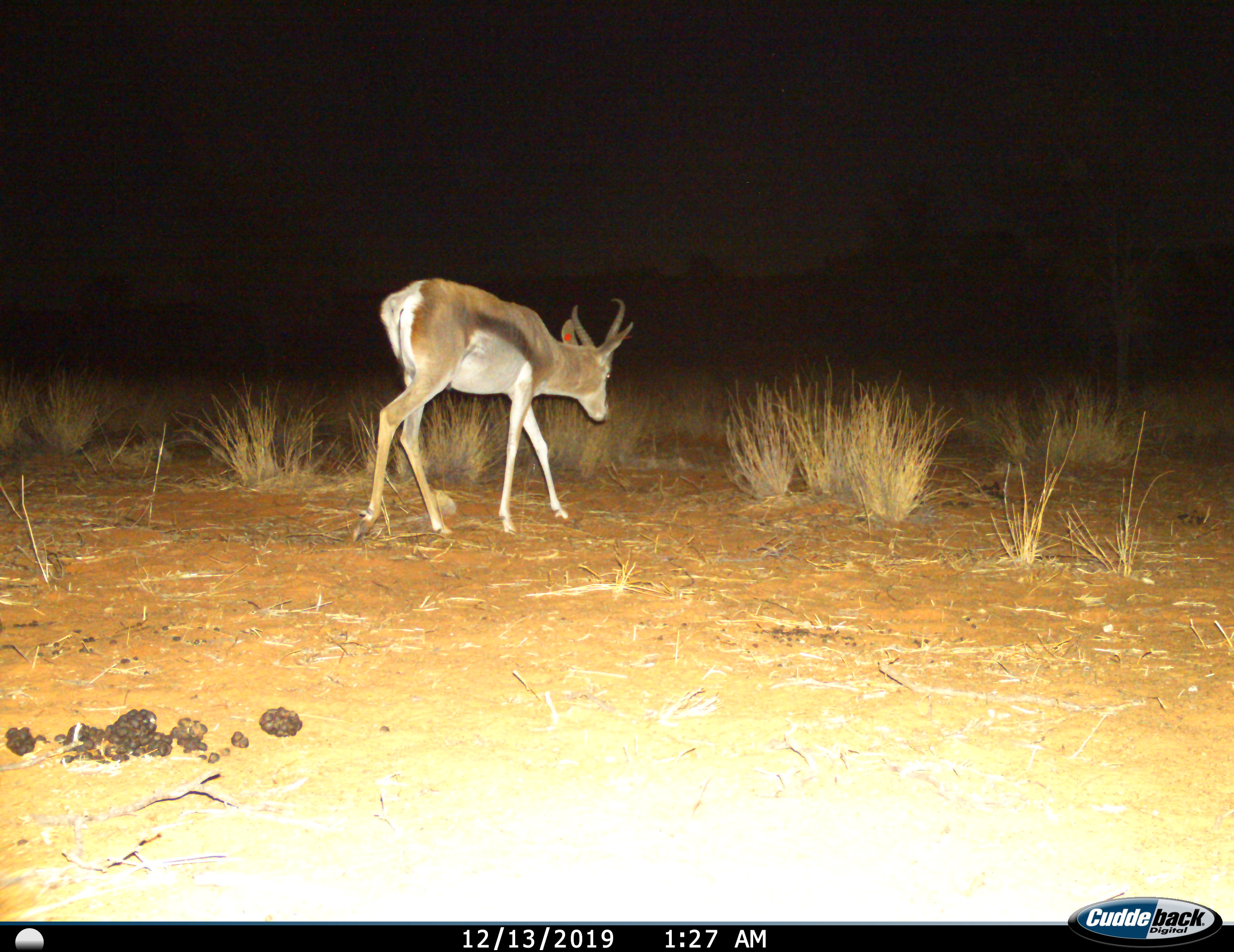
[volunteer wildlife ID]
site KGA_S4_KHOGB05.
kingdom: Animalia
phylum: Chordata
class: Mammalia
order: Artiodactyla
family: Bovidae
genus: Antidorcas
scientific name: Antidorcas marsupialis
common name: springbok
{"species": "springbok (Antidorcas marsupialis)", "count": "1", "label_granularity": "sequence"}